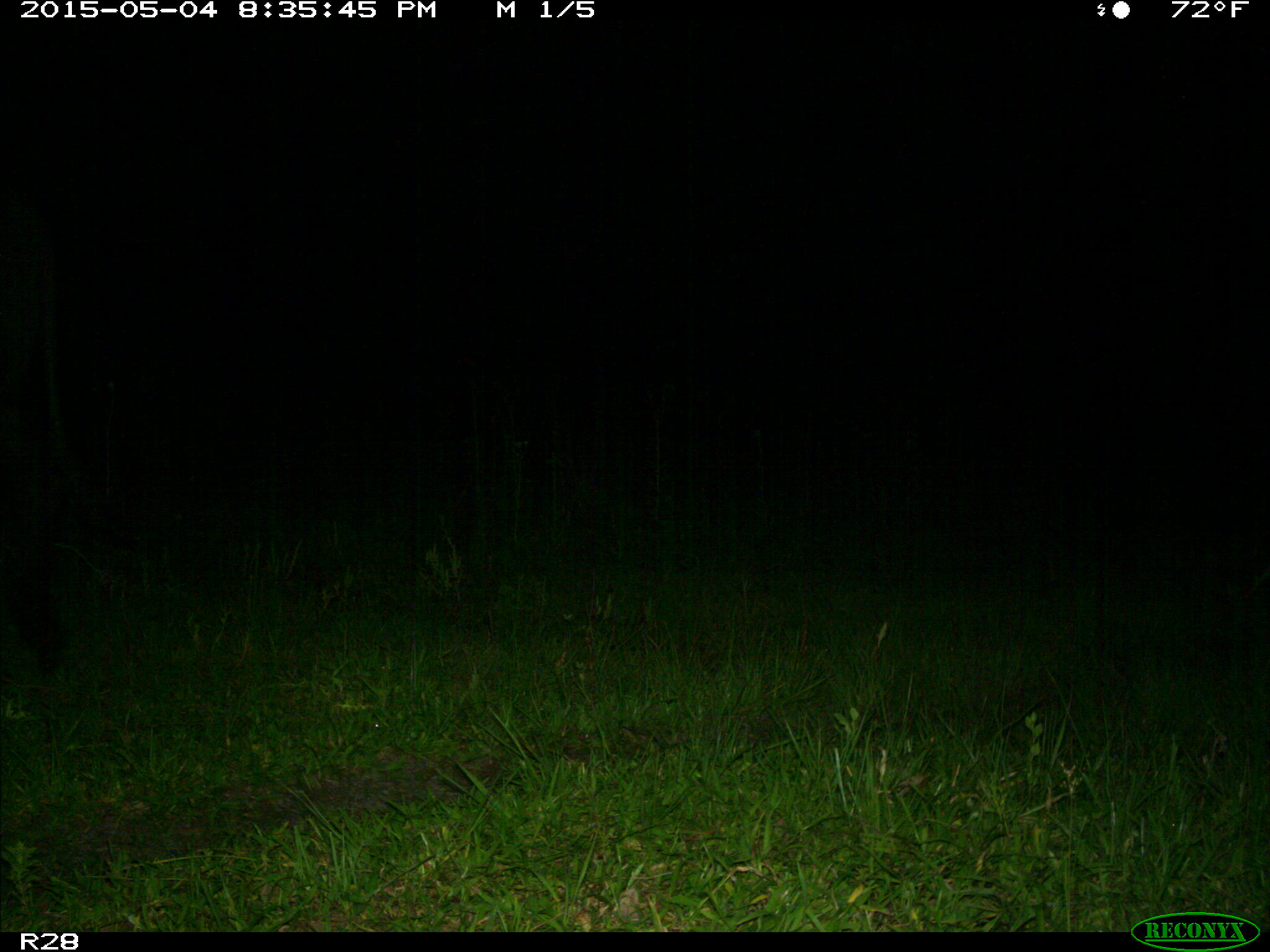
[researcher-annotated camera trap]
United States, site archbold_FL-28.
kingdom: Animalia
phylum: Chordata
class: Mammalia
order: Artiodactyla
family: Bovidae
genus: Bos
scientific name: Bos taurus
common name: domestic cow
Bos taurus (domestic cow).